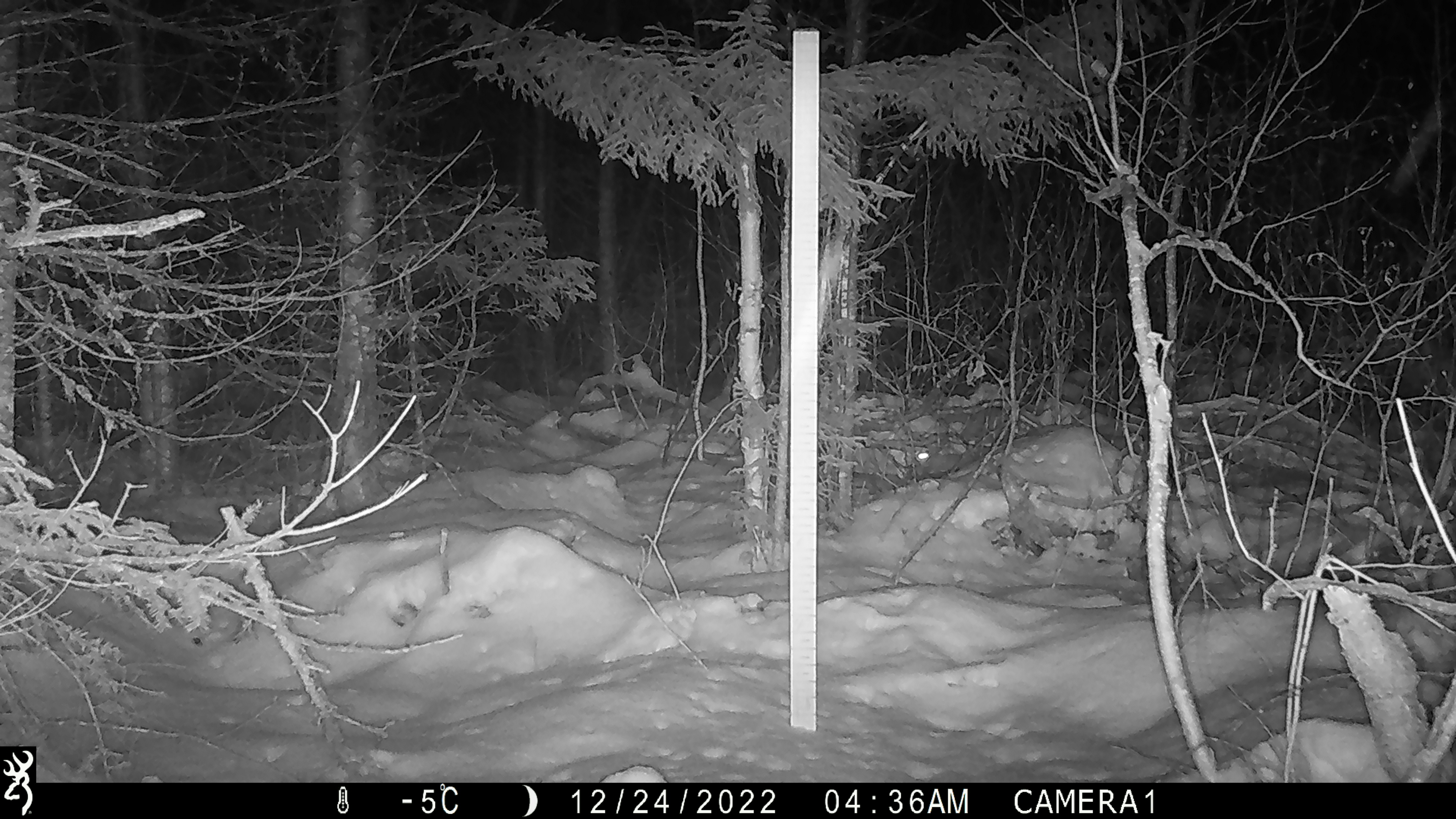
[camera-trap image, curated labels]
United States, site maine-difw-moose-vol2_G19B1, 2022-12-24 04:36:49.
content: unidentified animal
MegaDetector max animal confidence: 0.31